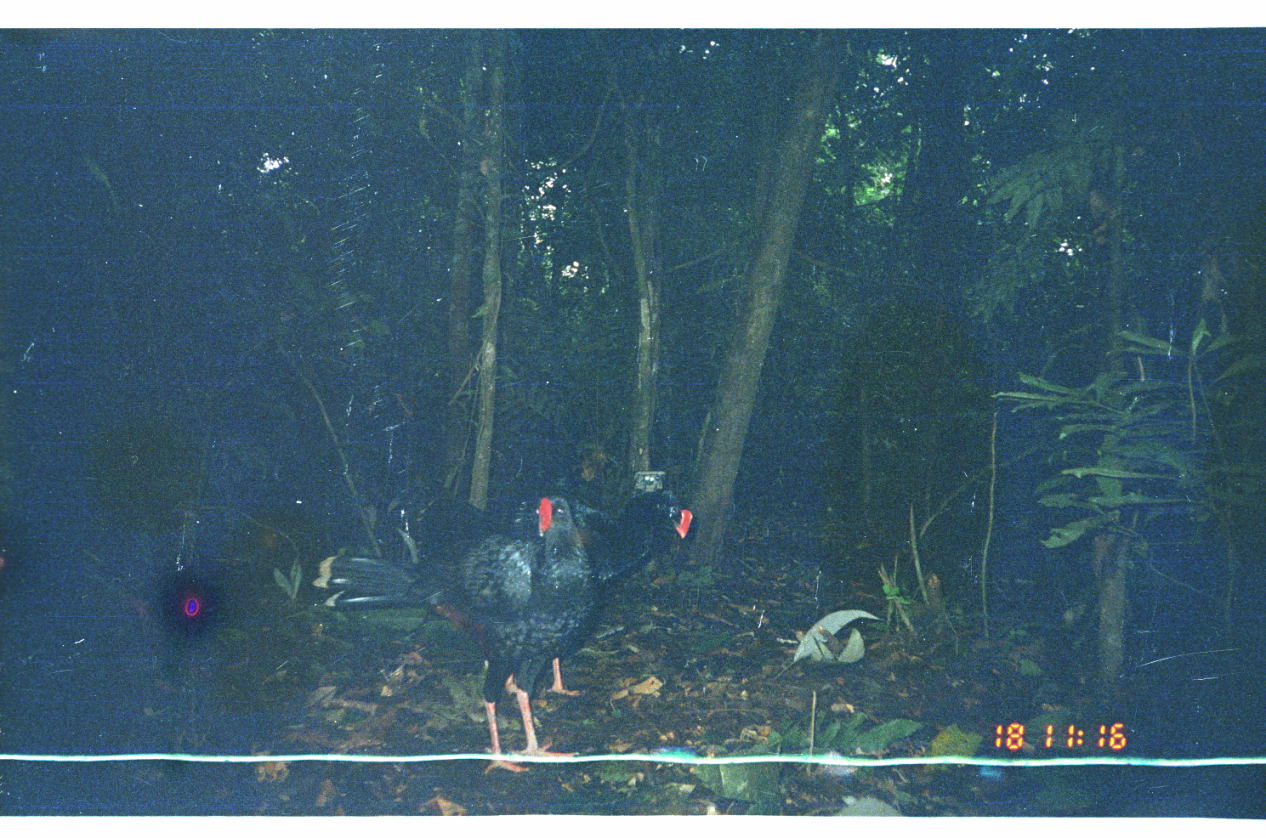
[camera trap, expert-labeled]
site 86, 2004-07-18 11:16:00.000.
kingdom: Animalia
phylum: Chordata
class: Aves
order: Galliformes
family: Cracidae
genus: Mitu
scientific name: Mitu tuberosum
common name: razor-billed curassow